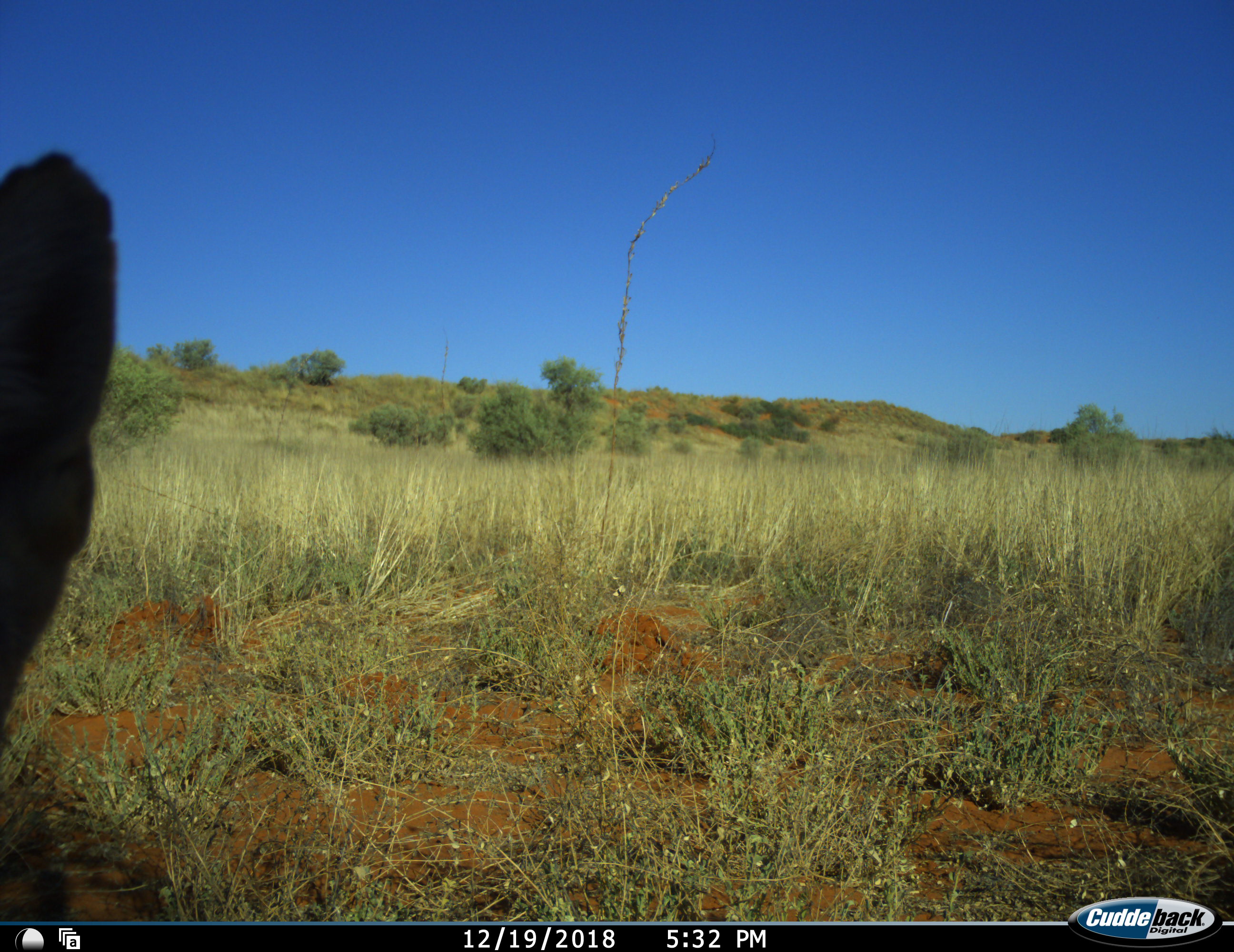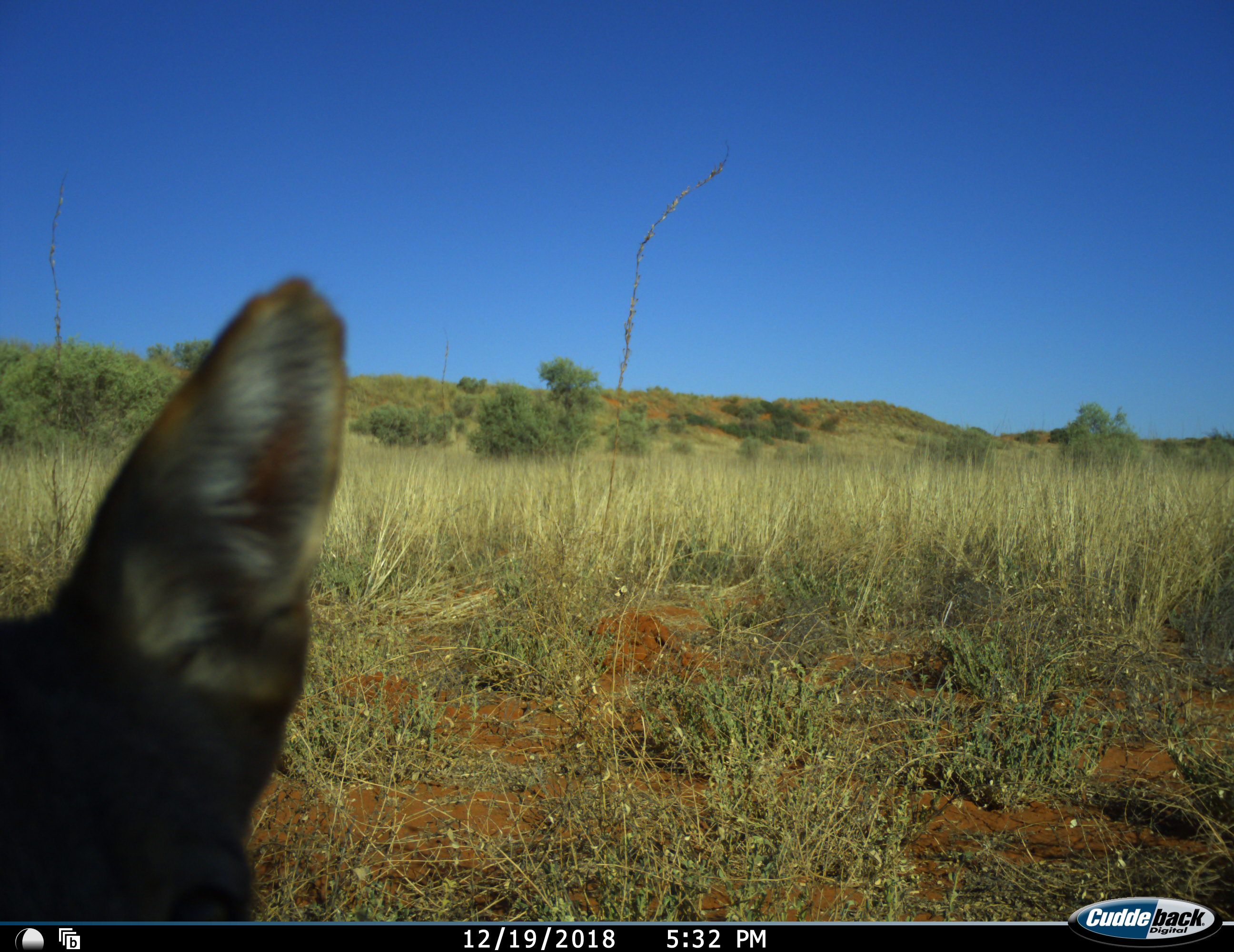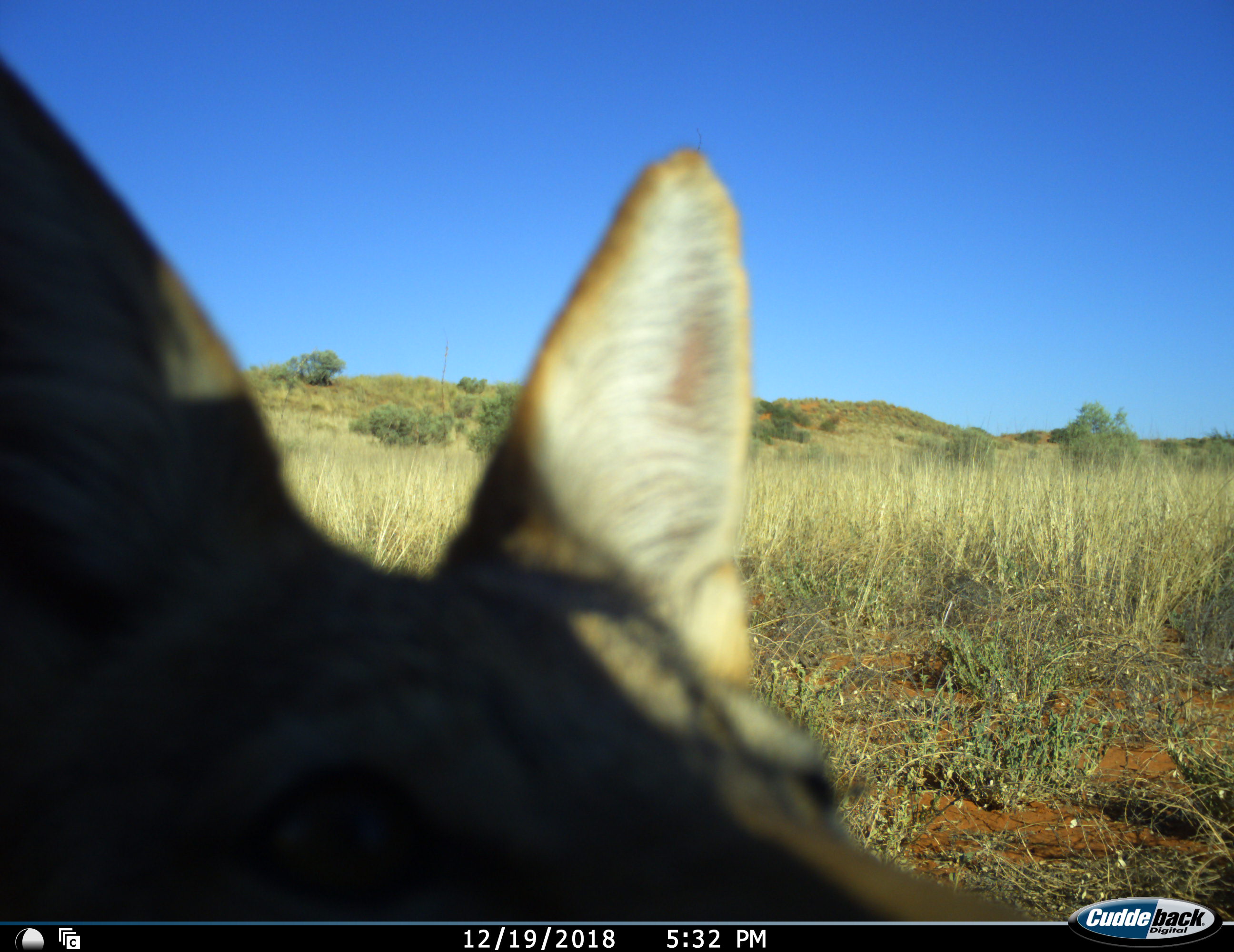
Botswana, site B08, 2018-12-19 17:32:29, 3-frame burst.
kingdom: Animalia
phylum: Chordata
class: Mammalia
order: Carnivora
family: Canidae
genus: Lupulella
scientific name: Lupulella mesomelas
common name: black-backed jackal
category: jackalblackbacked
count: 1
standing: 50%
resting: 0%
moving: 60%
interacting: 10%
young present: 0%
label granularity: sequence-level